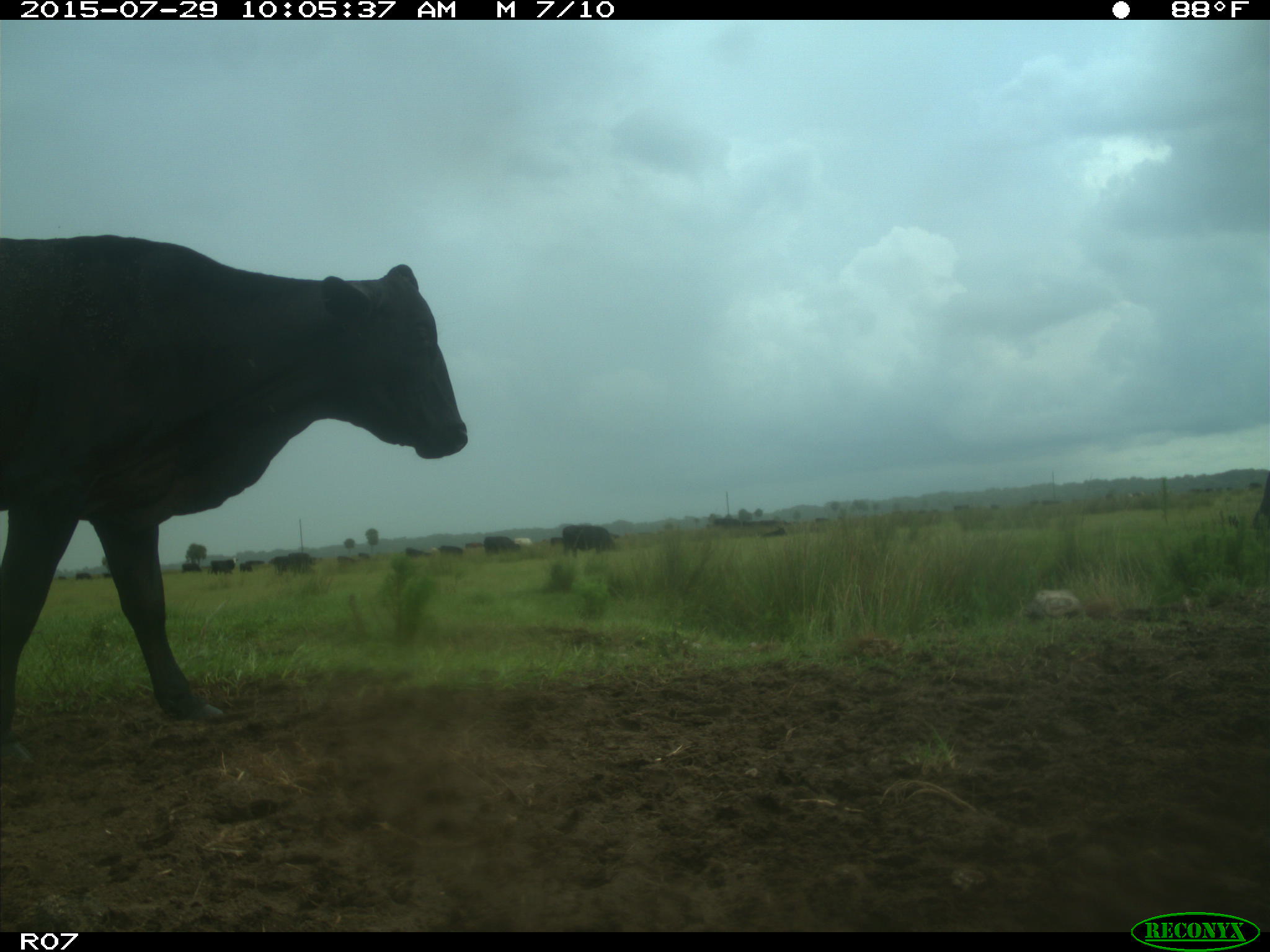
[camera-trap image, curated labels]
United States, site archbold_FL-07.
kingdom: Animalia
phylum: Chordata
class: Mammalia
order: Artiodactyla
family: Bovidae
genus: Bos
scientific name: Bos taurus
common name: domestic cow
Bos taurus (domestic cow).